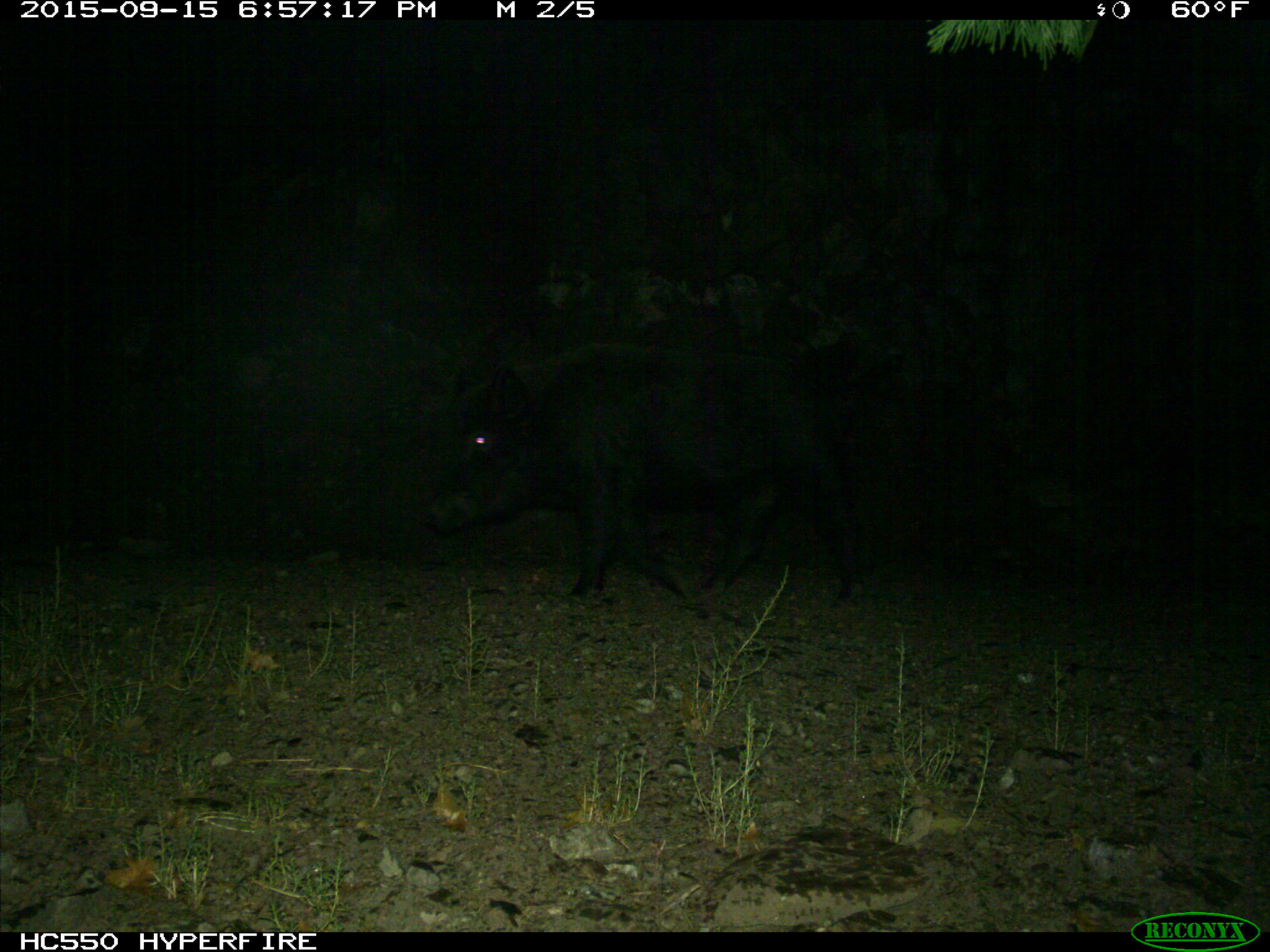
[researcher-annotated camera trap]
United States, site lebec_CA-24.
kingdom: Animalia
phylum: Chordata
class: Mammalia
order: Artiodactyla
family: Suidae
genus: Sus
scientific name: Sus scrofa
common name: wild boar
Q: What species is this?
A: Sus scrofa (wild boar).